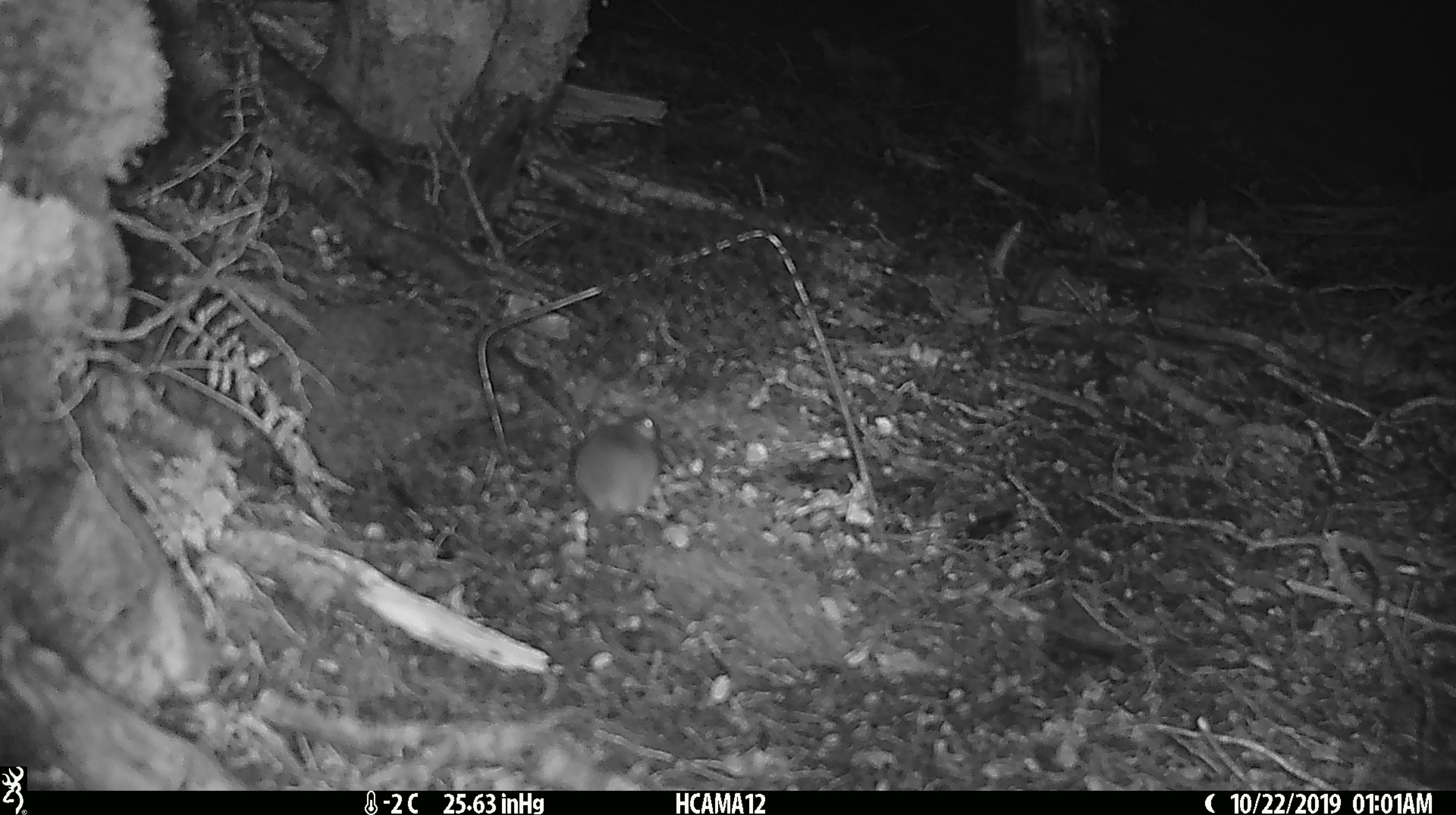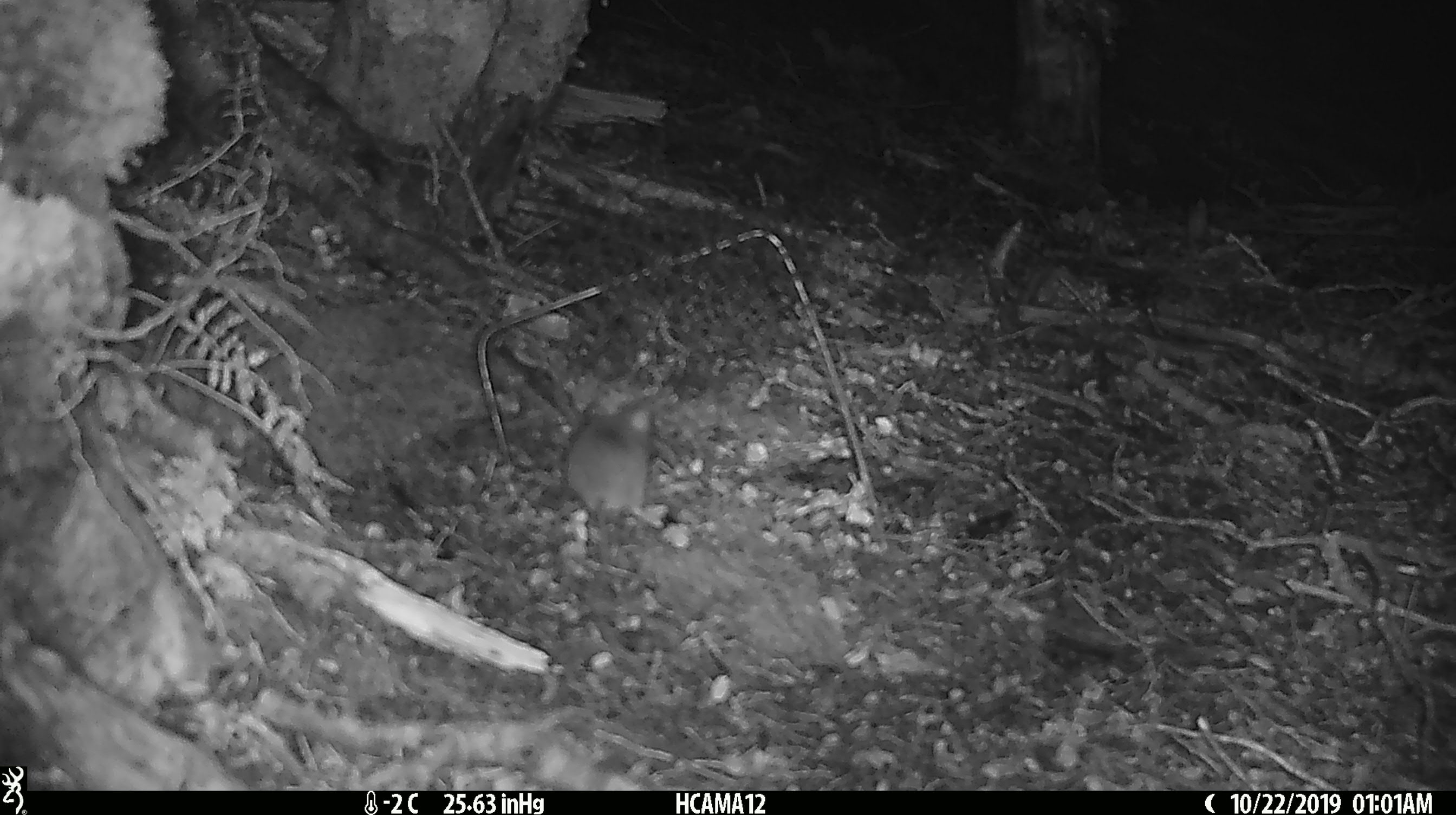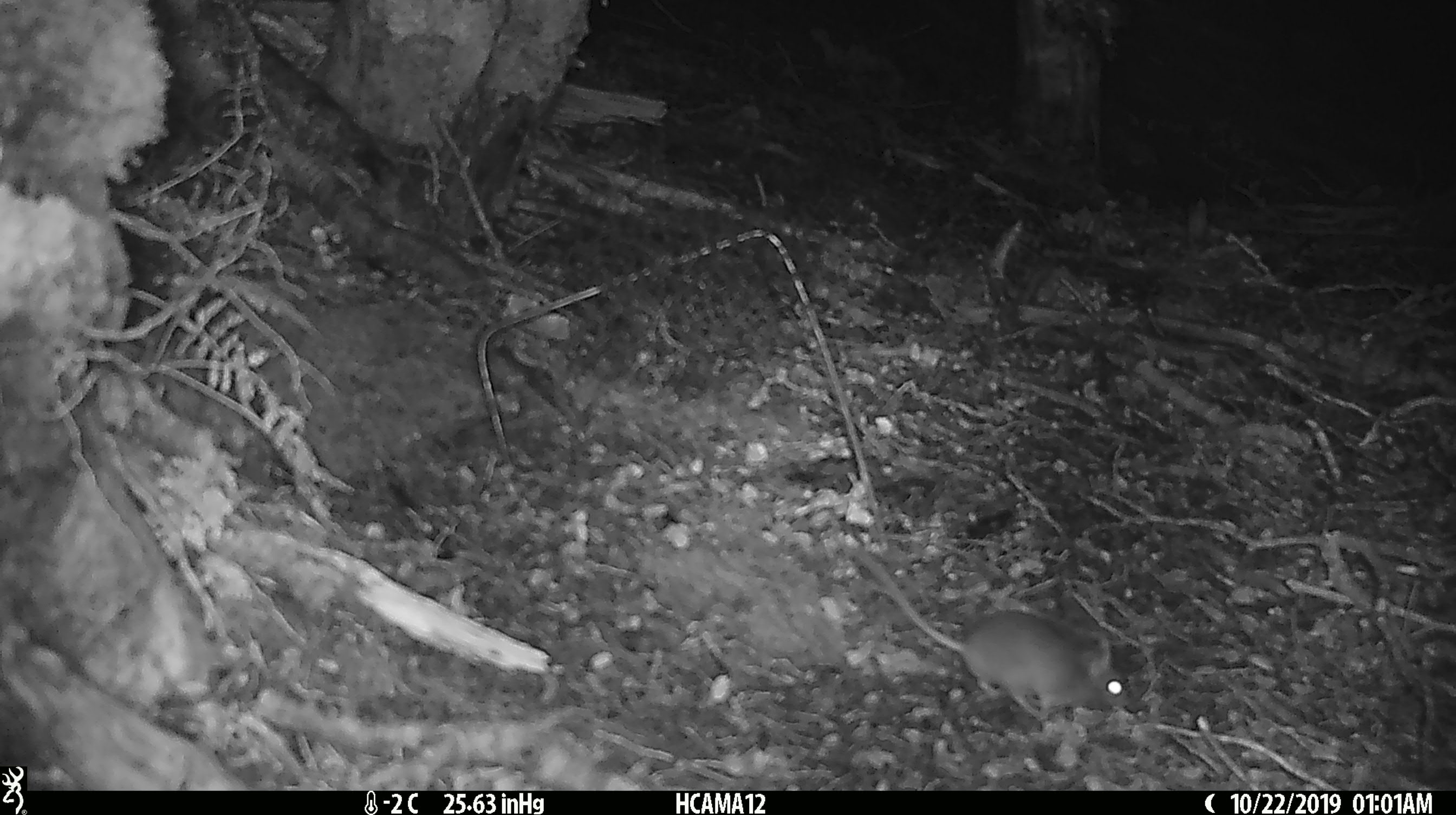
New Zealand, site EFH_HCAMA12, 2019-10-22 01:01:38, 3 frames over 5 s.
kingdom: Animalia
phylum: Chordata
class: Mammalia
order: Rodentia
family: Muridae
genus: Mus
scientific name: Mus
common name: mouse